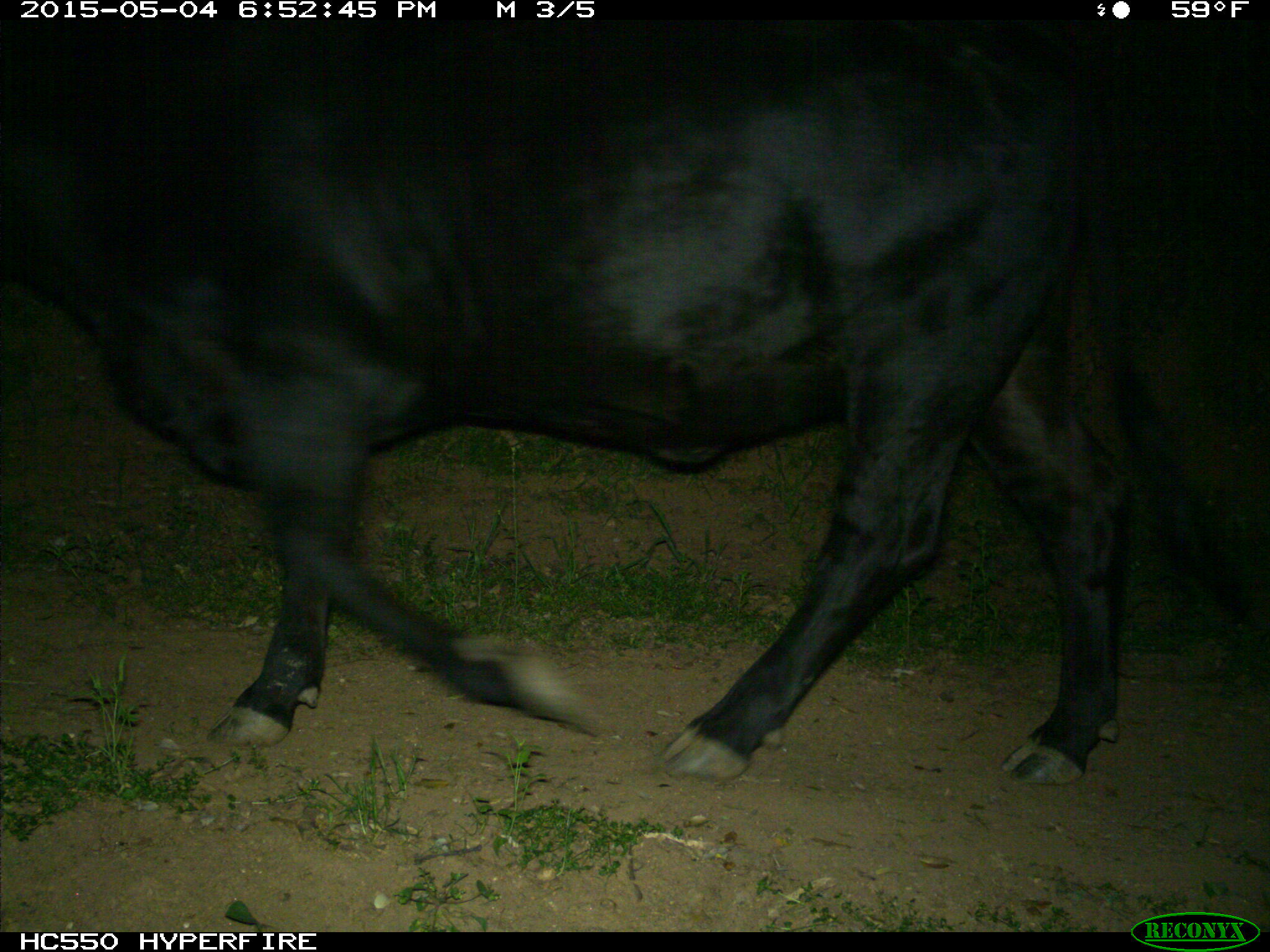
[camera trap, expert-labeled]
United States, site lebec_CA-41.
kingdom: Animalia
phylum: Chordata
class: Mammalia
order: Artiodactyla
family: Bovidae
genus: Bos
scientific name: Bos taurus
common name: domestic cow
Bos taurus (domestic cow).